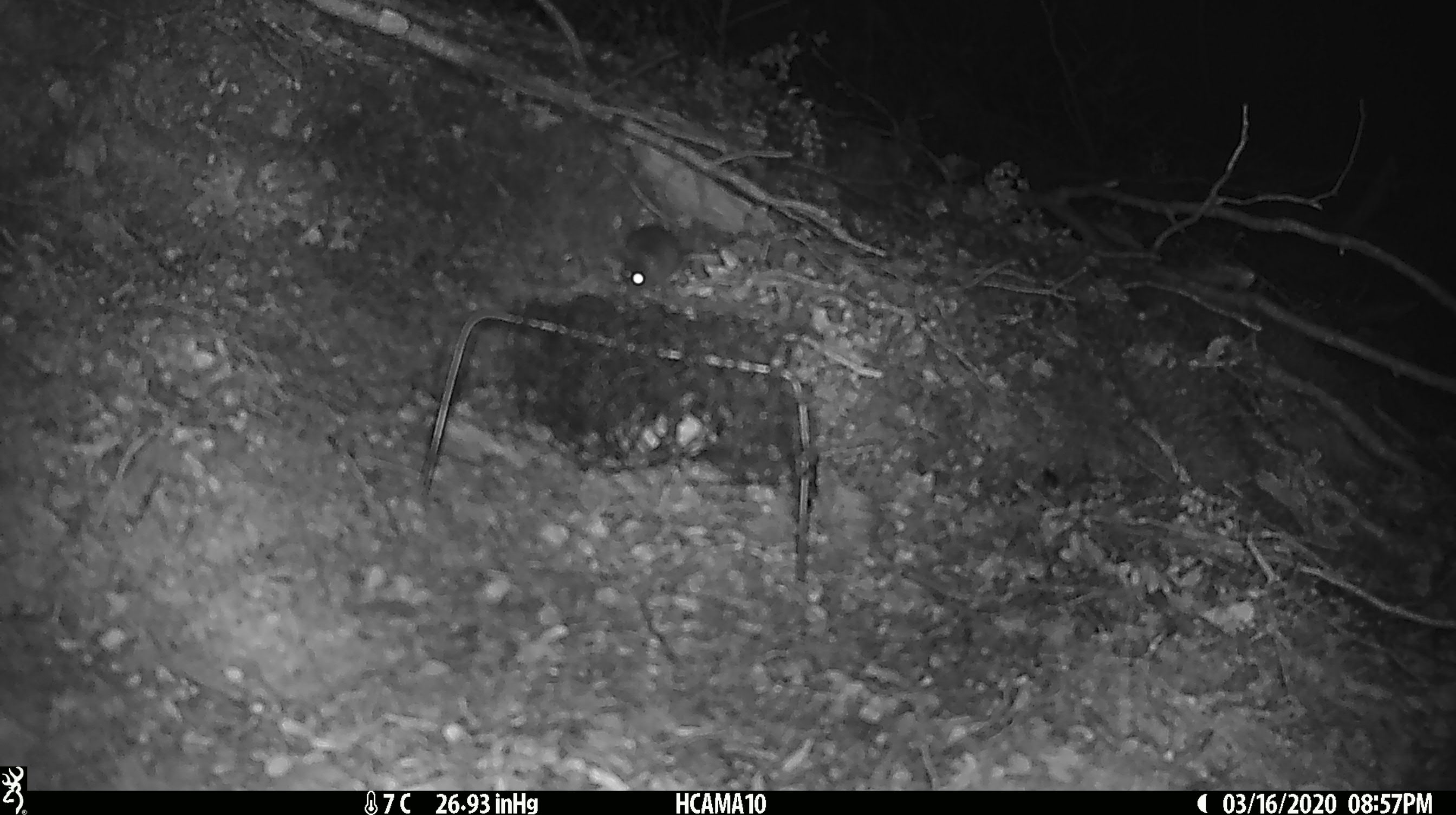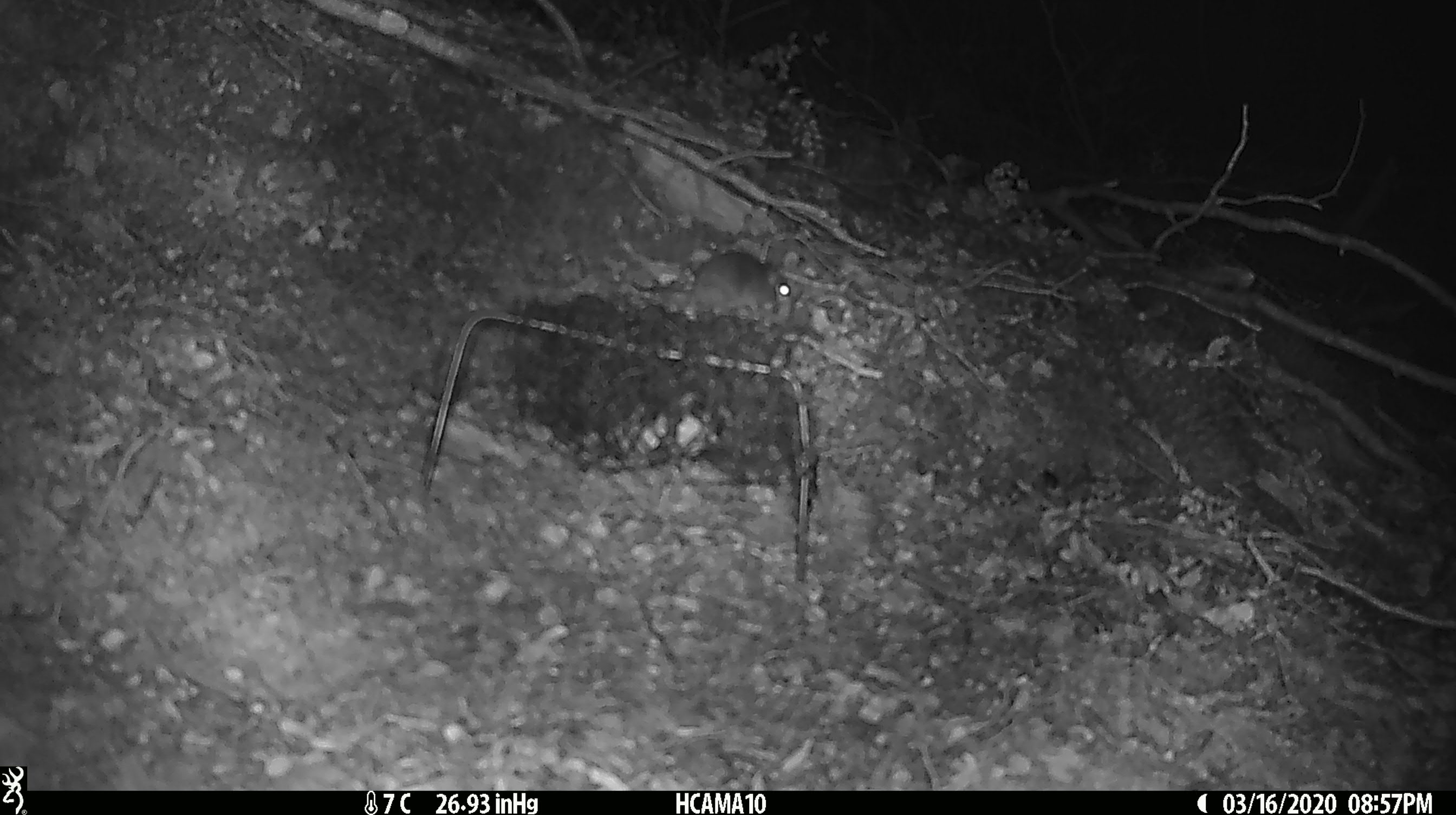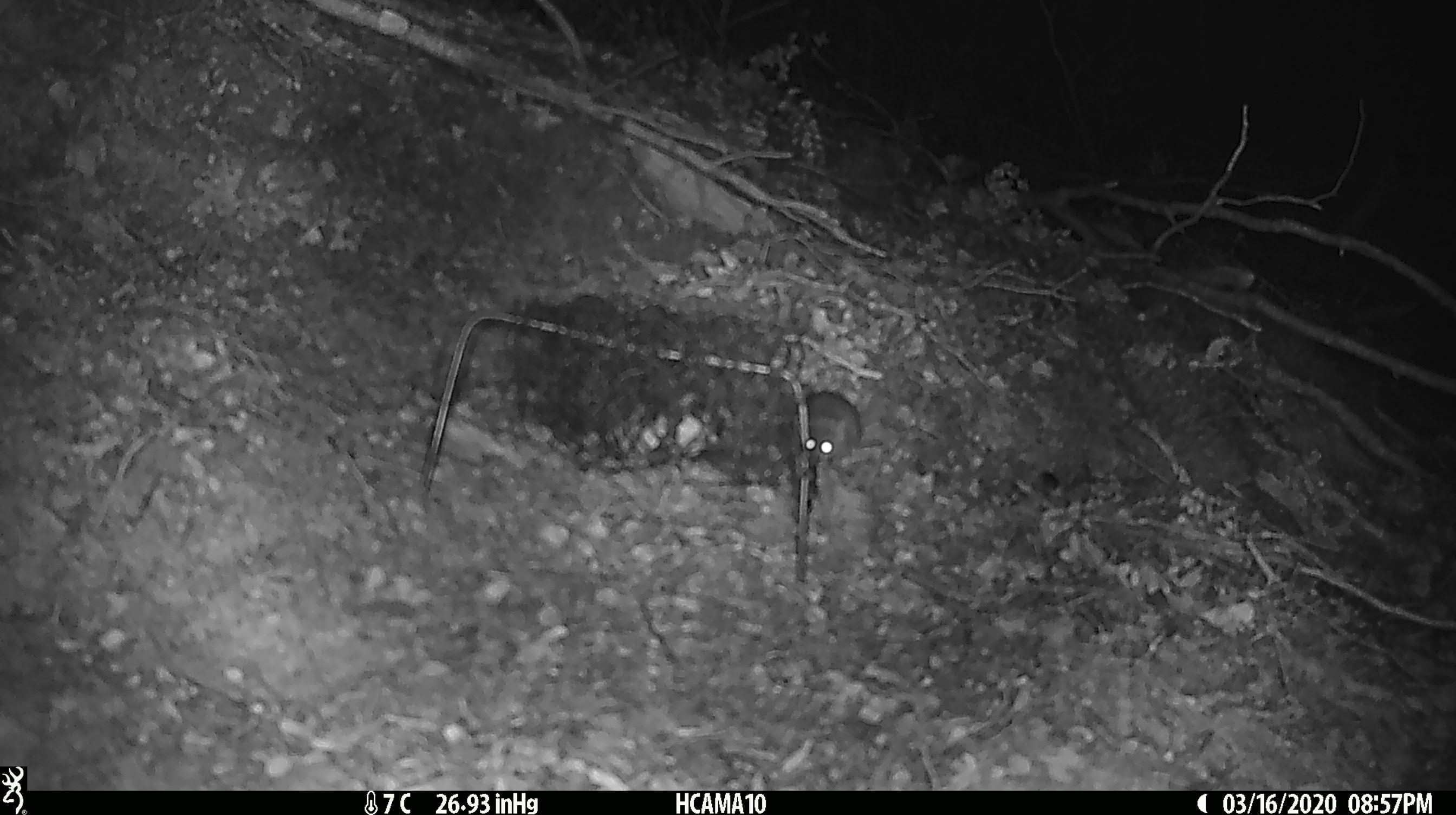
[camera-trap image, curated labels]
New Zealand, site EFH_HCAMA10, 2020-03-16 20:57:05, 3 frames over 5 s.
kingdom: Animalia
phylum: Chordata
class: Mammalia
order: Rodentia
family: Muridae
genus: Mus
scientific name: Mus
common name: mouse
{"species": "mouse (Mus)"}